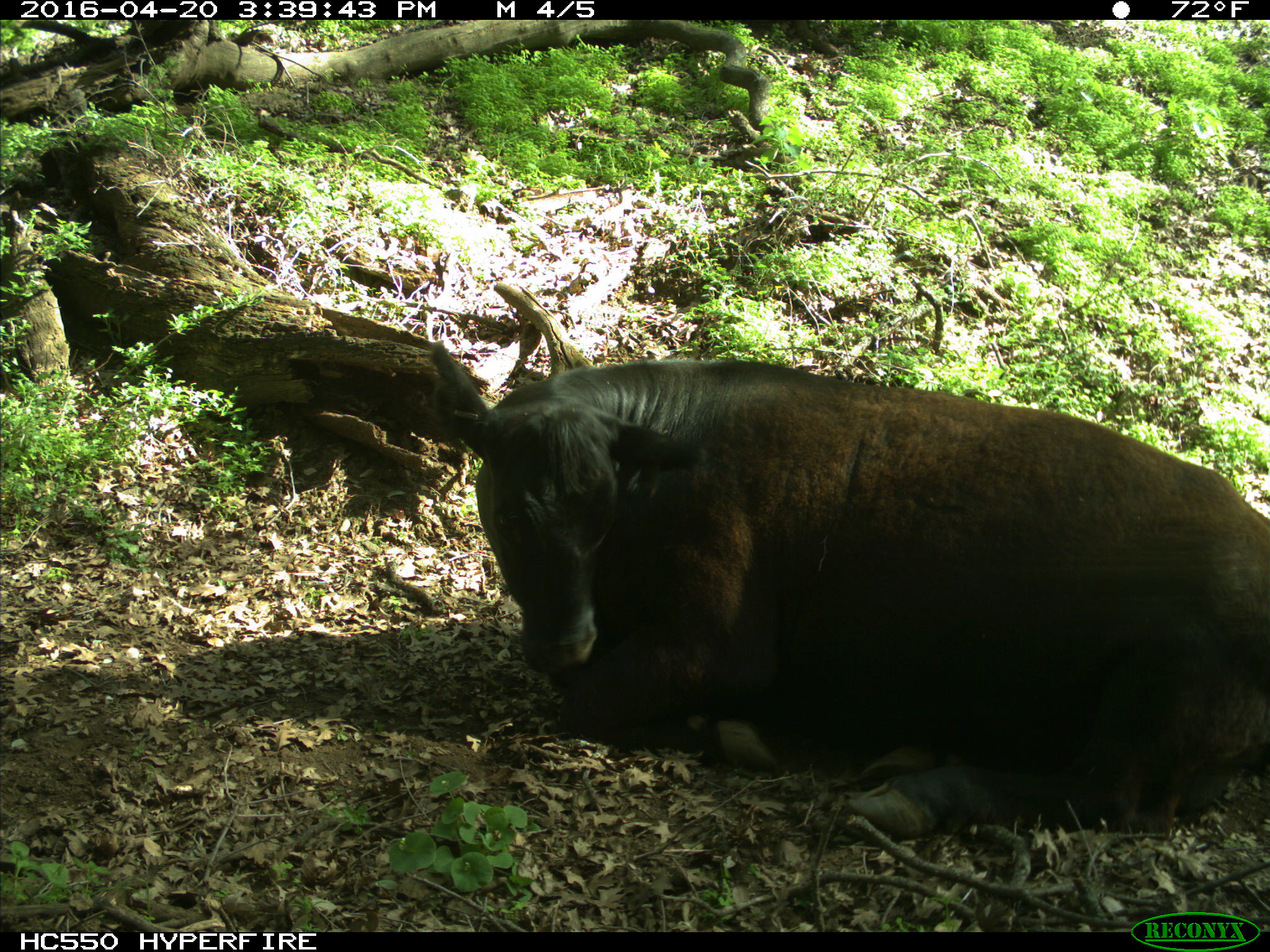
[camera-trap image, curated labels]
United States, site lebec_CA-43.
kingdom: Animalia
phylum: Chordata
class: Mammalia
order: Artiodactyla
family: Bovidae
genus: Bos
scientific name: Bos taurus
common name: domestic cow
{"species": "Bos taurus (domestic cow)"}